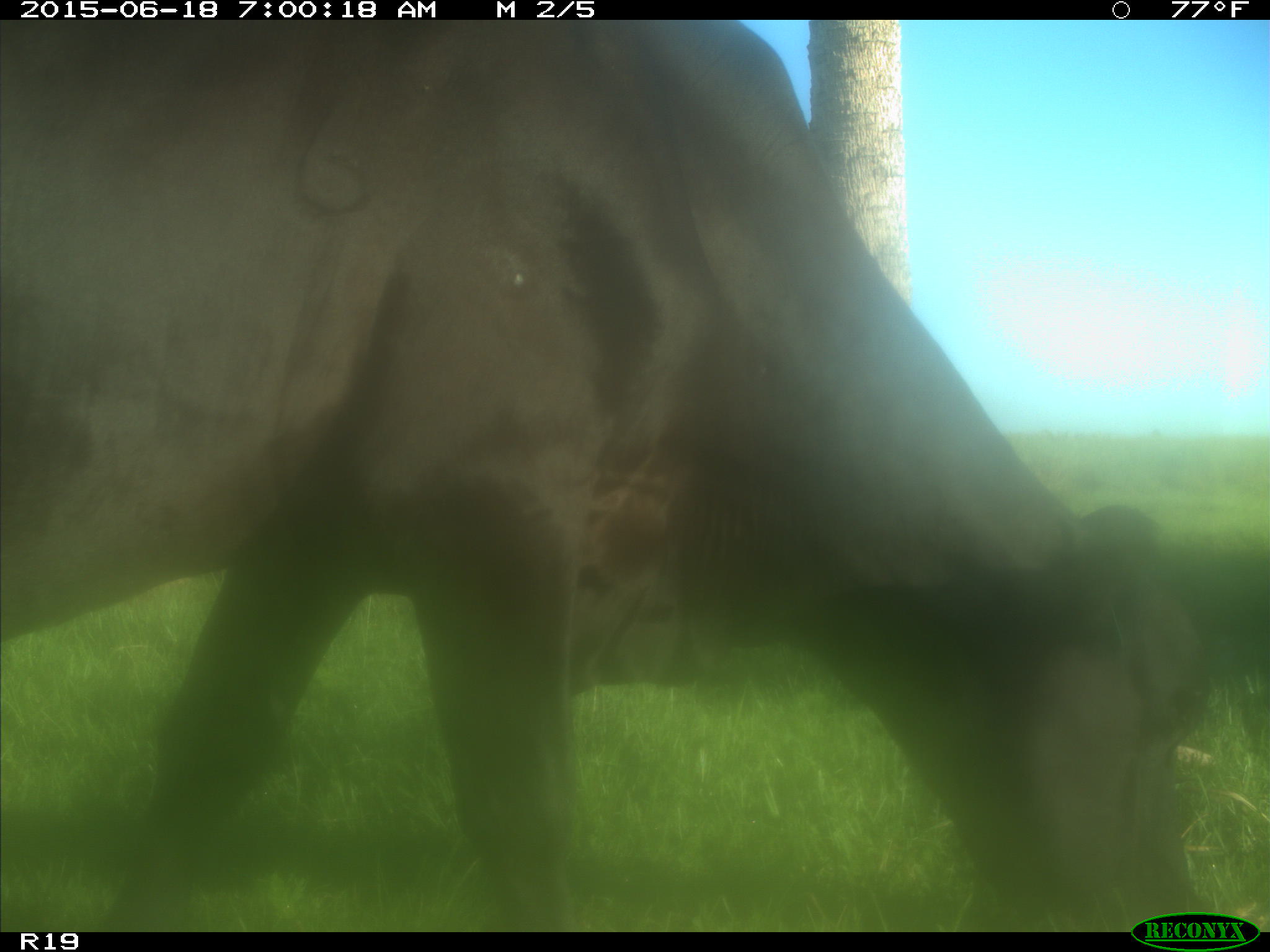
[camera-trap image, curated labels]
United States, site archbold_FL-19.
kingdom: Animalia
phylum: Chordata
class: Mammalia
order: Artiodactyla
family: Bovidae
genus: Bos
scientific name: Bos taurus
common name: domestic cow